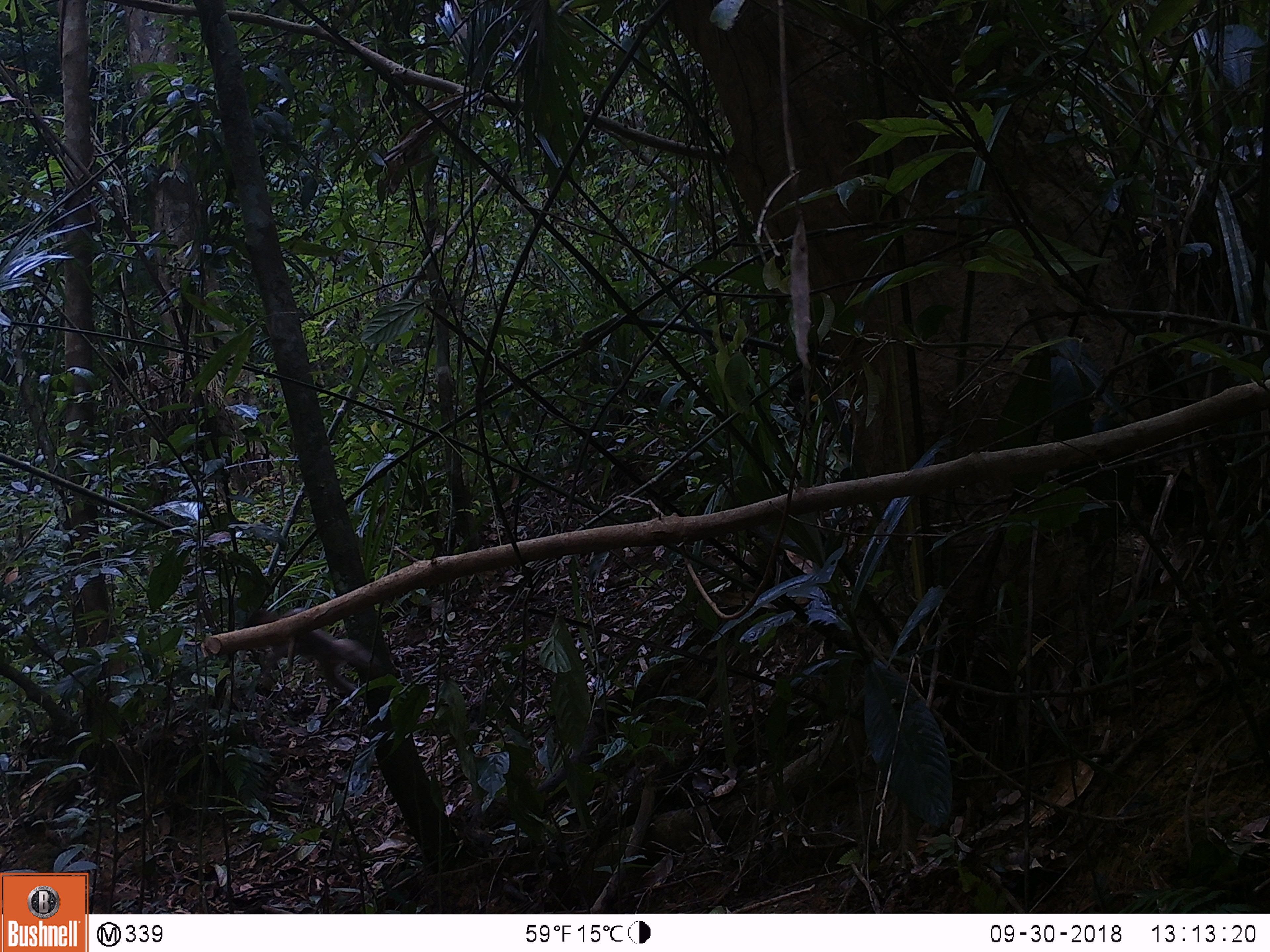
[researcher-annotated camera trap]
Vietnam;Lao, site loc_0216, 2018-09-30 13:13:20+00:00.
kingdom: Animalia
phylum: Chordata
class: Mammalia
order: Primates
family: Cercopithecidae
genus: Macaca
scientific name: Macaca nemestrina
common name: pig-tailed macaque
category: pig tailed macaque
Pig tailed macaque (pig-tailed macaque) (Macaca nemestrina). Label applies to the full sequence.